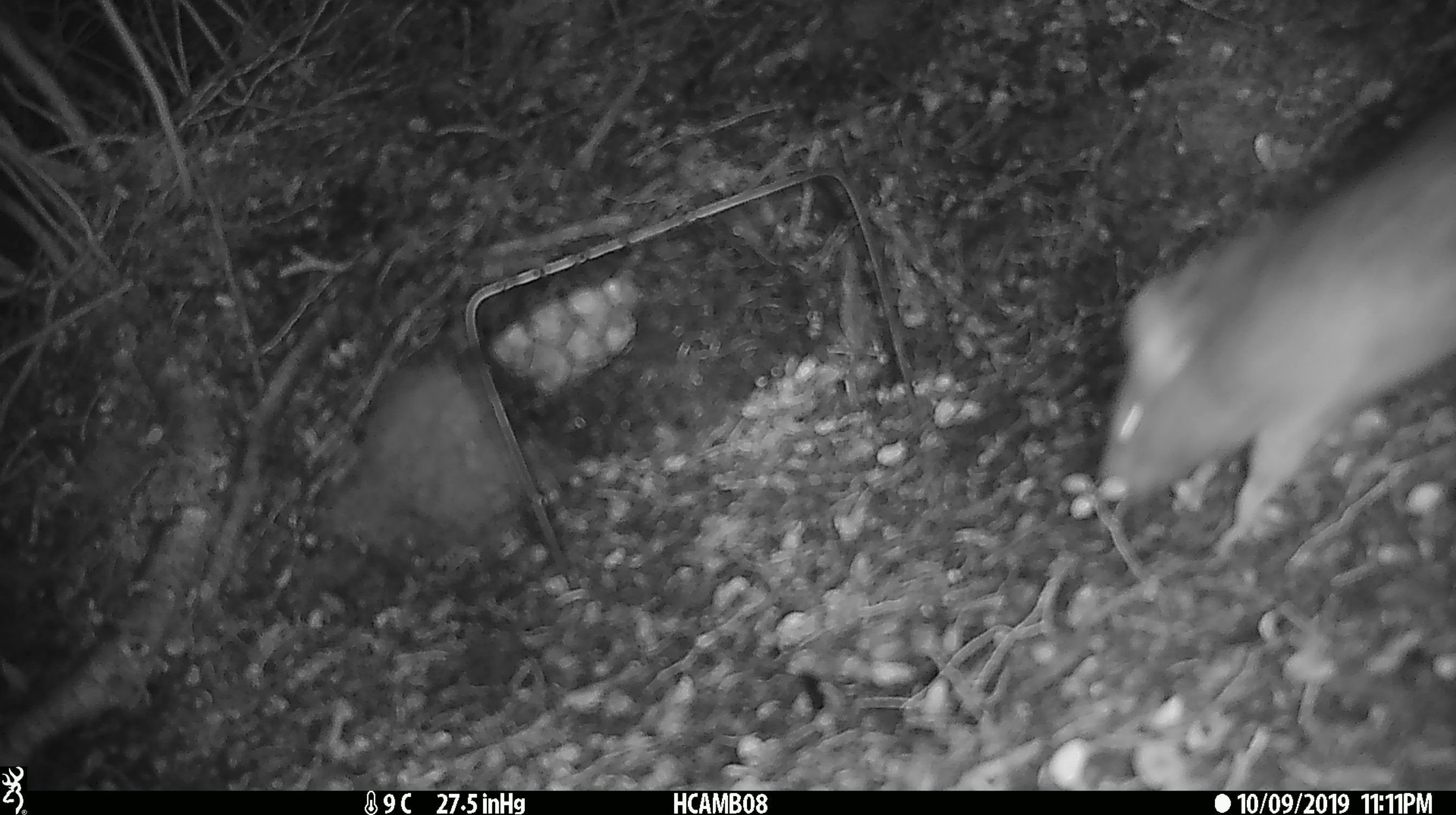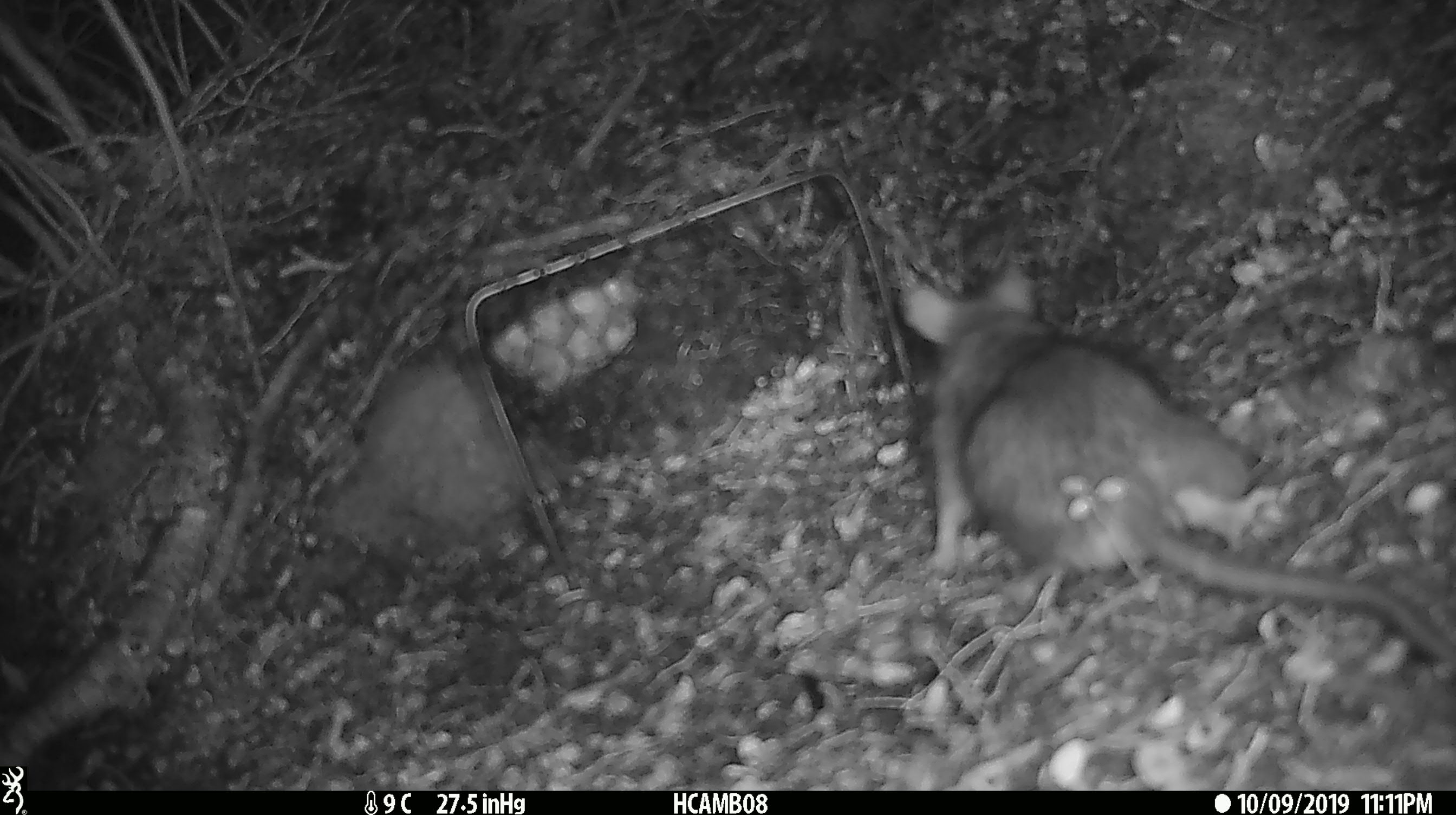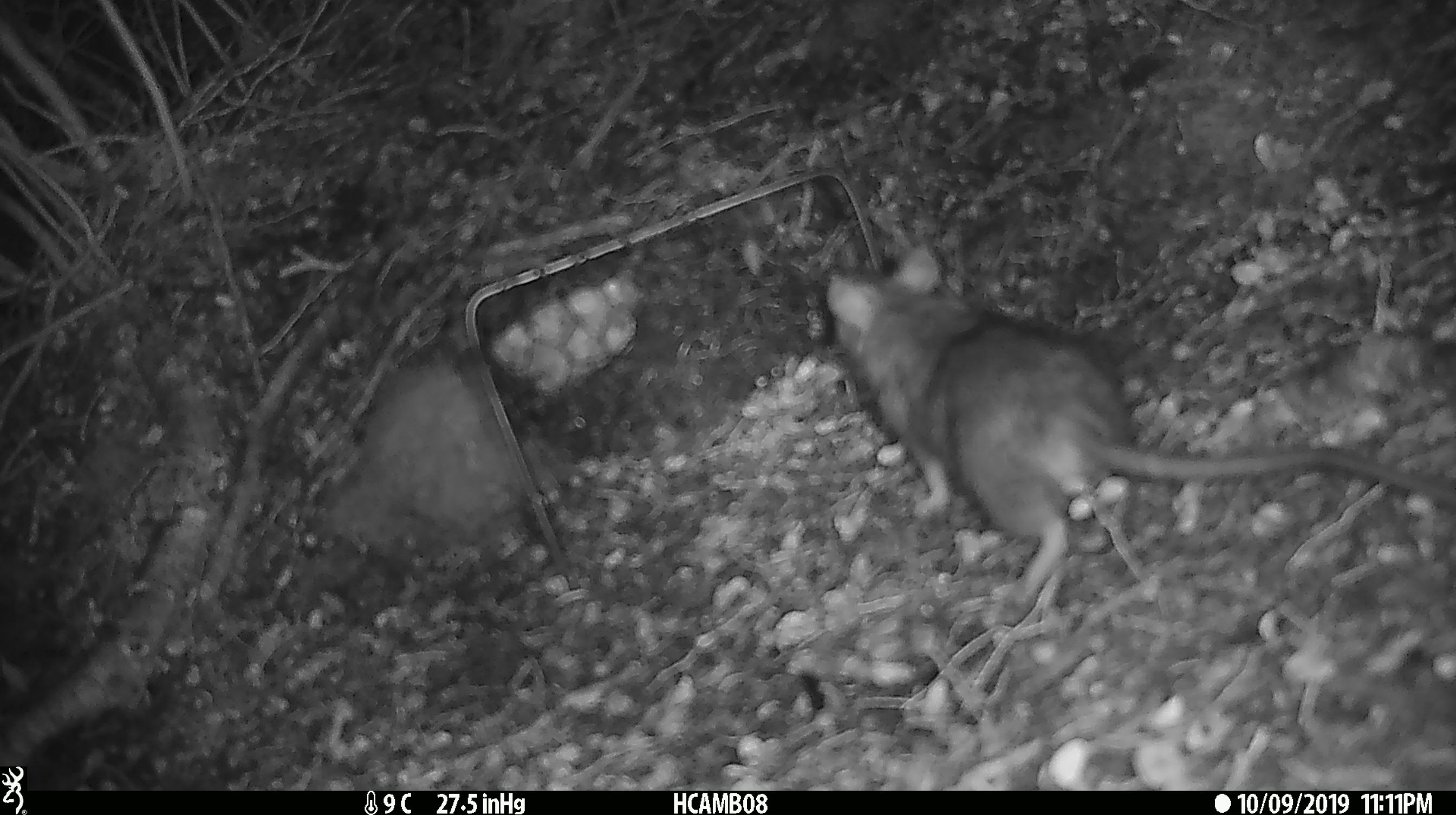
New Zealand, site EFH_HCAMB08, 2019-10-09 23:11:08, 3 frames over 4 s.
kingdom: Animalia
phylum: Chordata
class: Mammalia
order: Rodentia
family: Muridae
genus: Rattus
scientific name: Rattus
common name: rat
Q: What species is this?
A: Rat (Rattus).